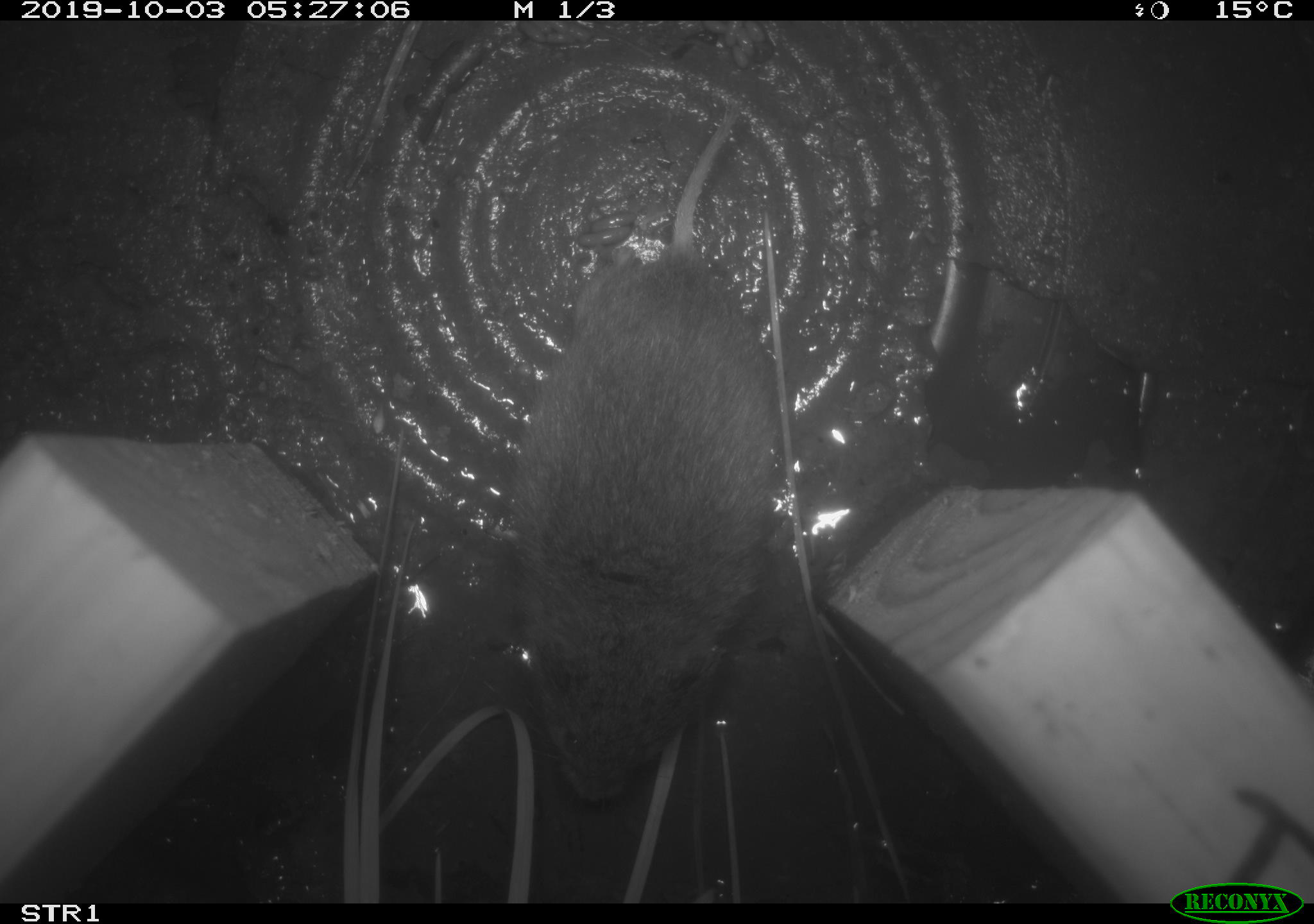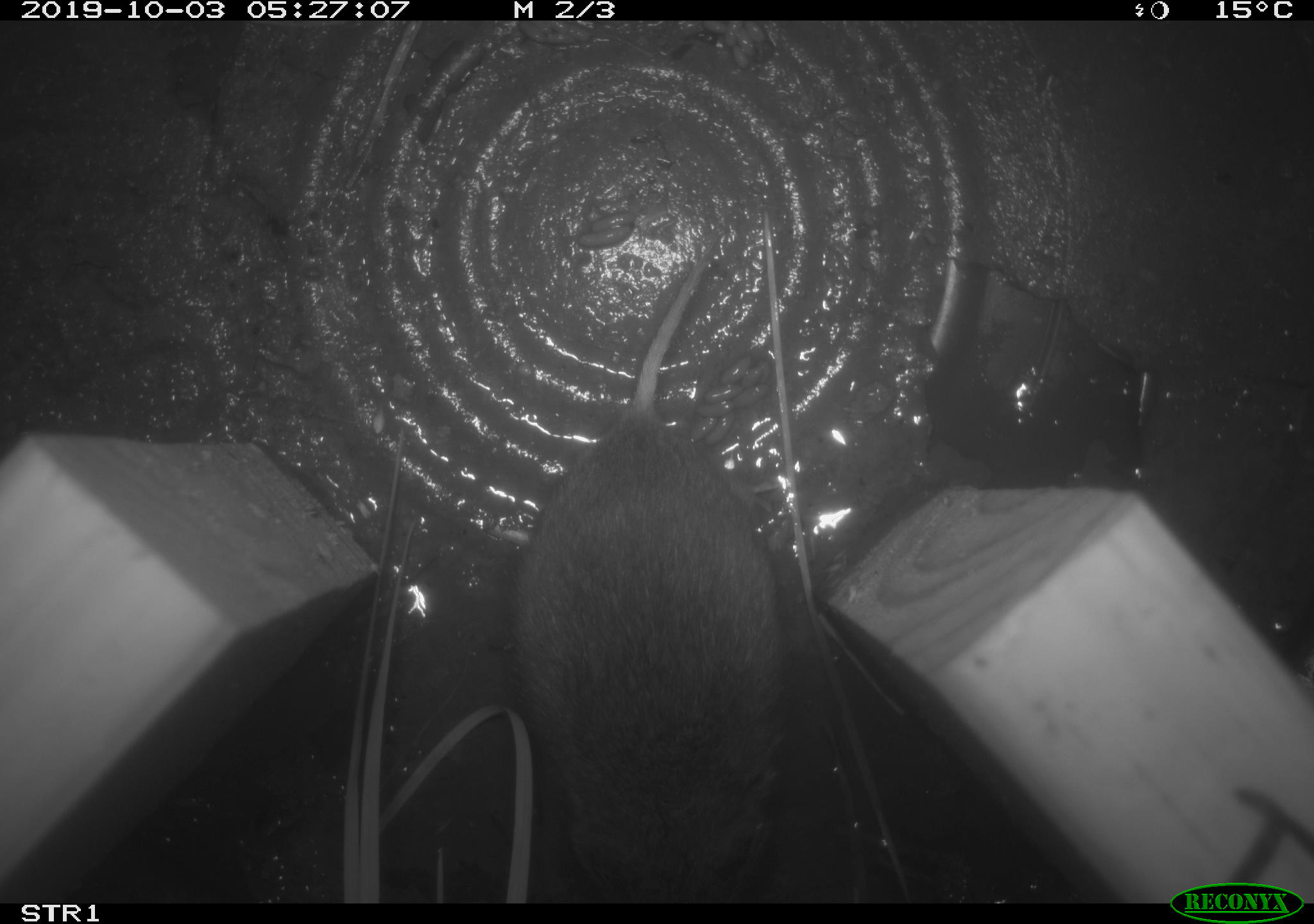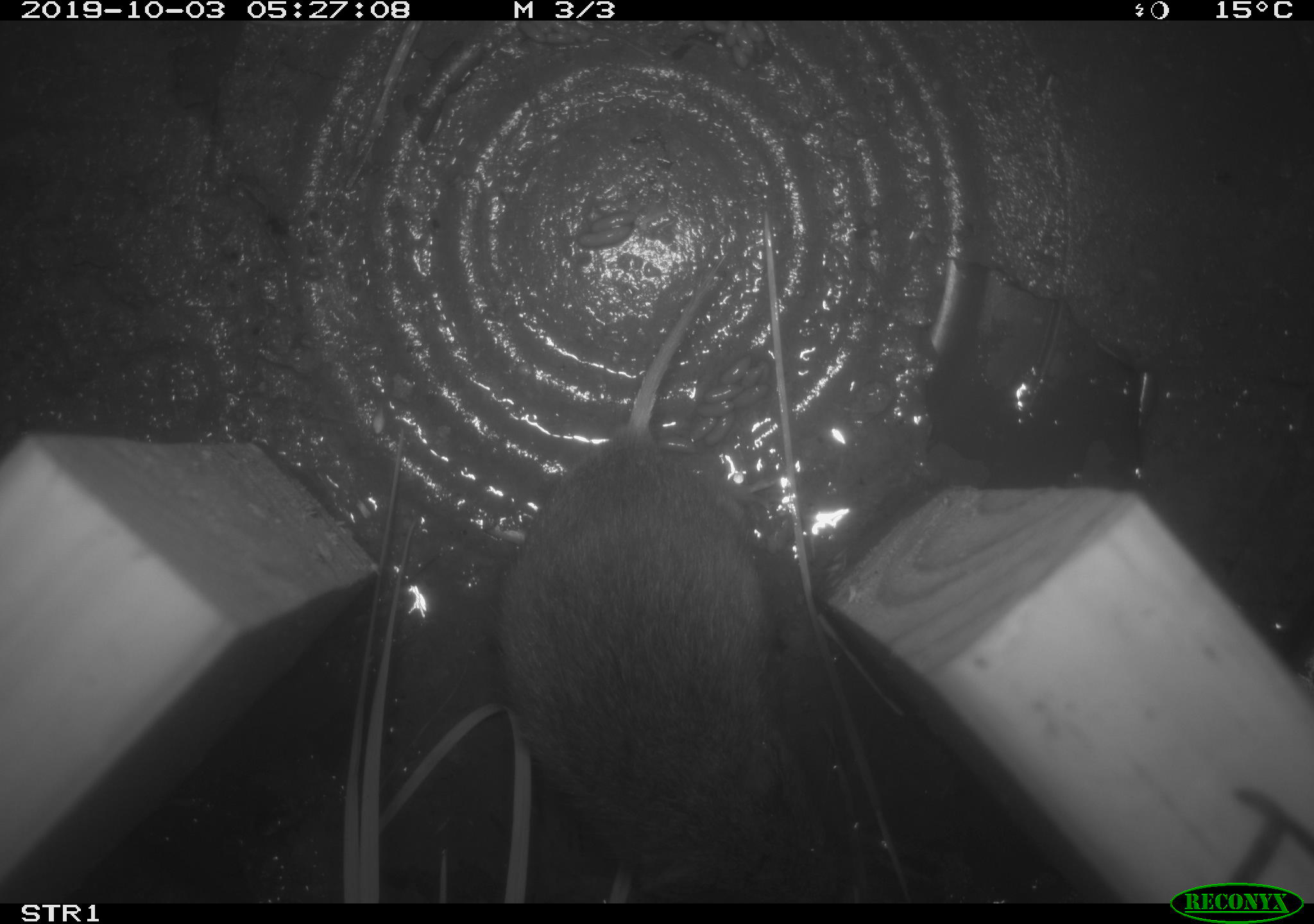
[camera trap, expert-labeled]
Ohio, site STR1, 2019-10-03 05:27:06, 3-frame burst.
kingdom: Animalia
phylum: Chordata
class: Mammalia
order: Rodentia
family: Cricetidae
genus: Microtus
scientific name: Microtus pennsylvanicus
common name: meadow vole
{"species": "meadow vole (Microtus pennsylvanicus)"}